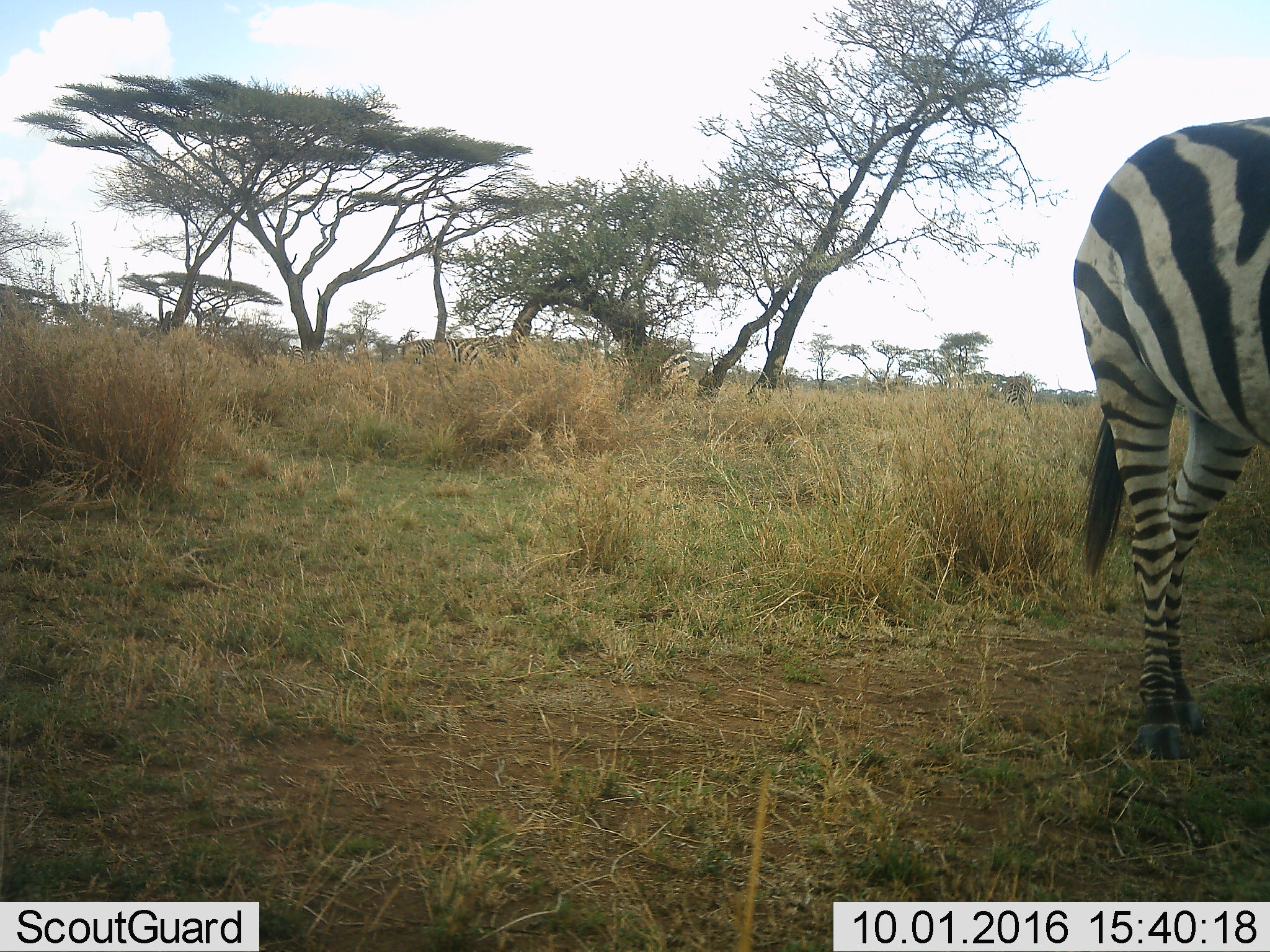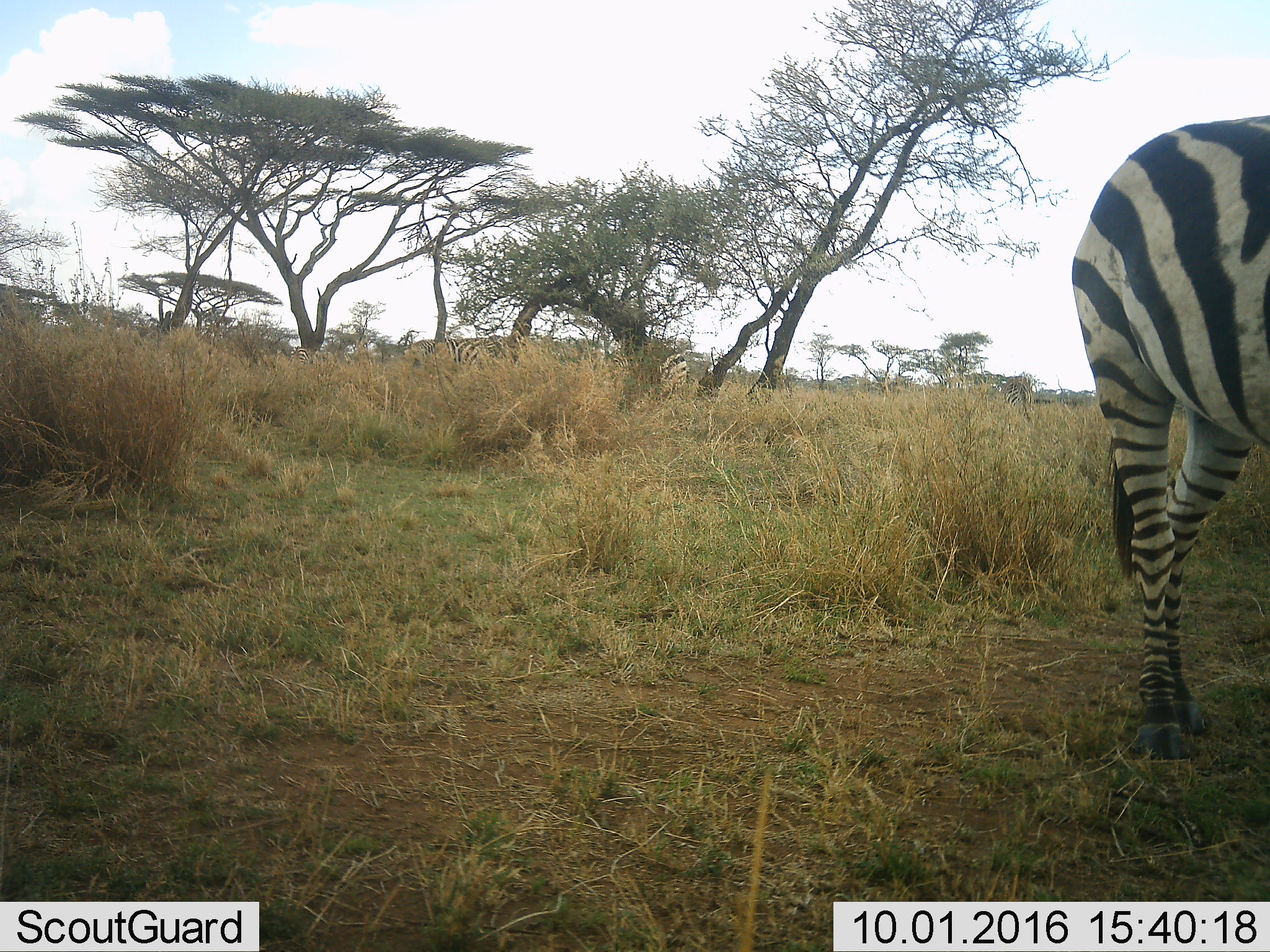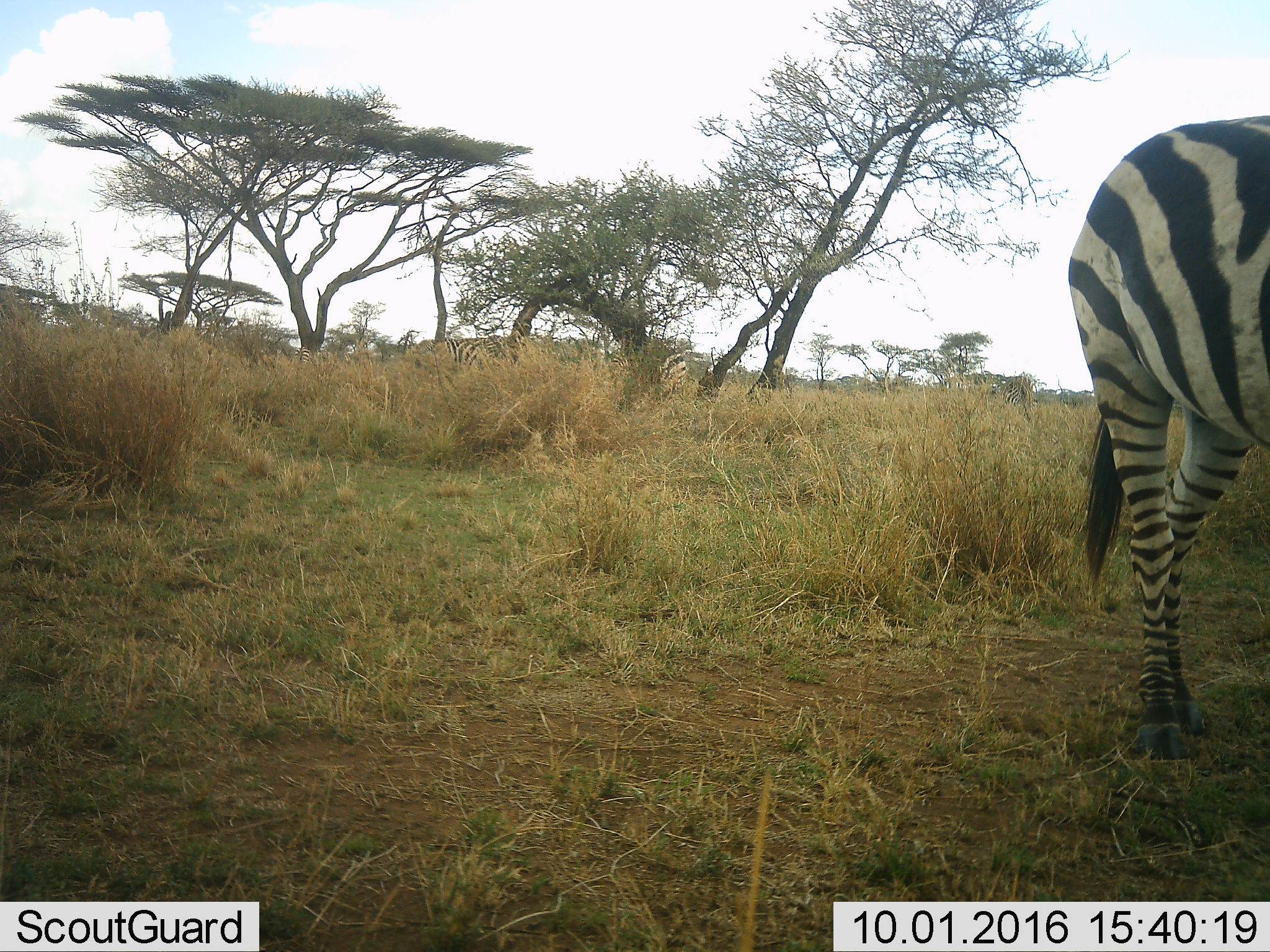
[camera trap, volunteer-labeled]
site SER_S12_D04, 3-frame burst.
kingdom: Animalia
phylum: Chordata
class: Mammalia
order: Perissodactyla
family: Equidae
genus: Equus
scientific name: Equus quagga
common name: plains zebra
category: zebraplains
Zebraplains (plains zebra) (Equus quagga), count 6. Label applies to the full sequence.